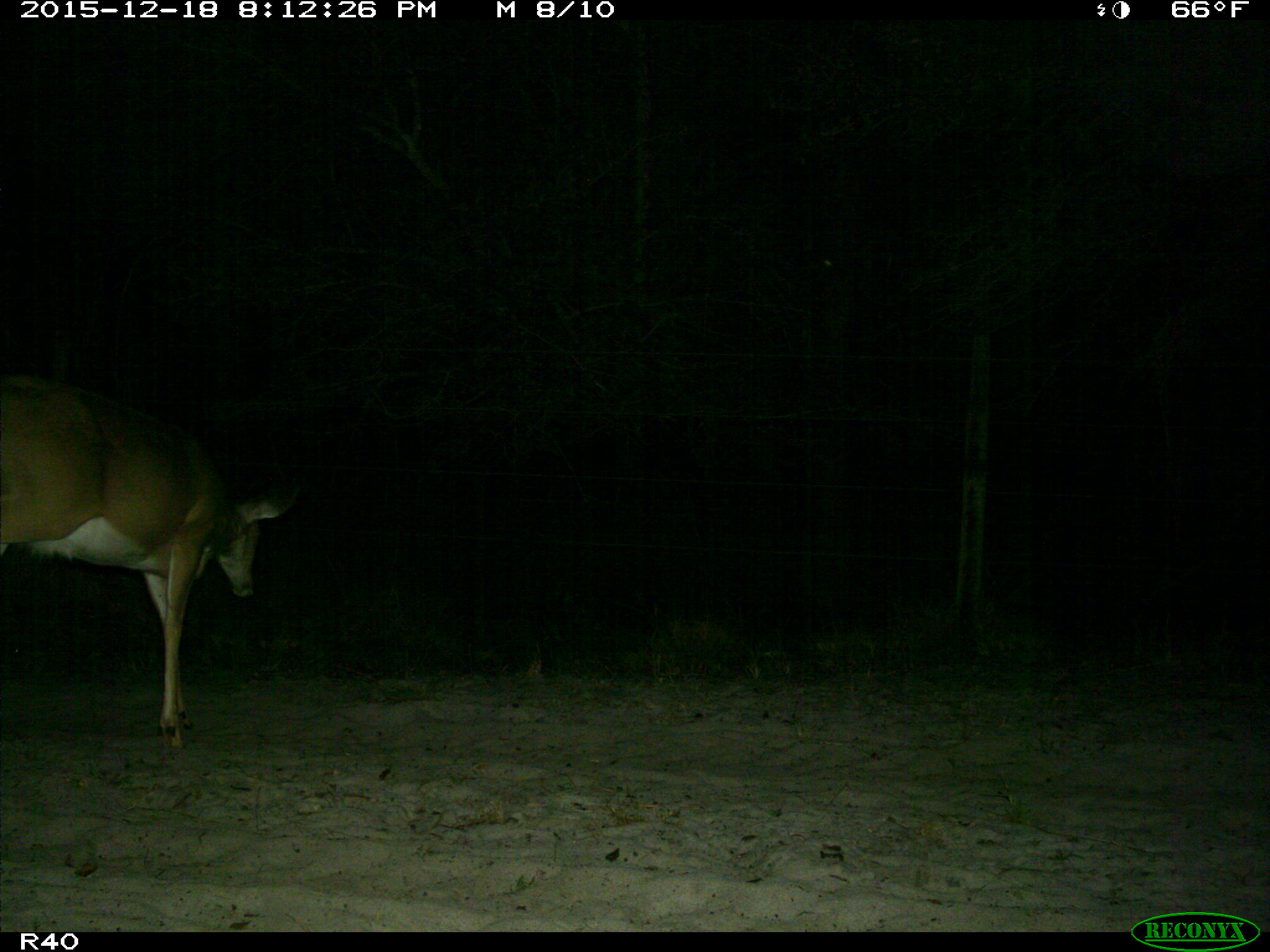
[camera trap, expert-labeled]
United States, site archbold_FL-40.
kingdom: Animalia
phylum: Chordata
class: Mammalia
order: Artiodactyla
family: Cervidae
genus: Odocoileus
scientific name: Odocoileus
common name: deer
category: unidentified deer